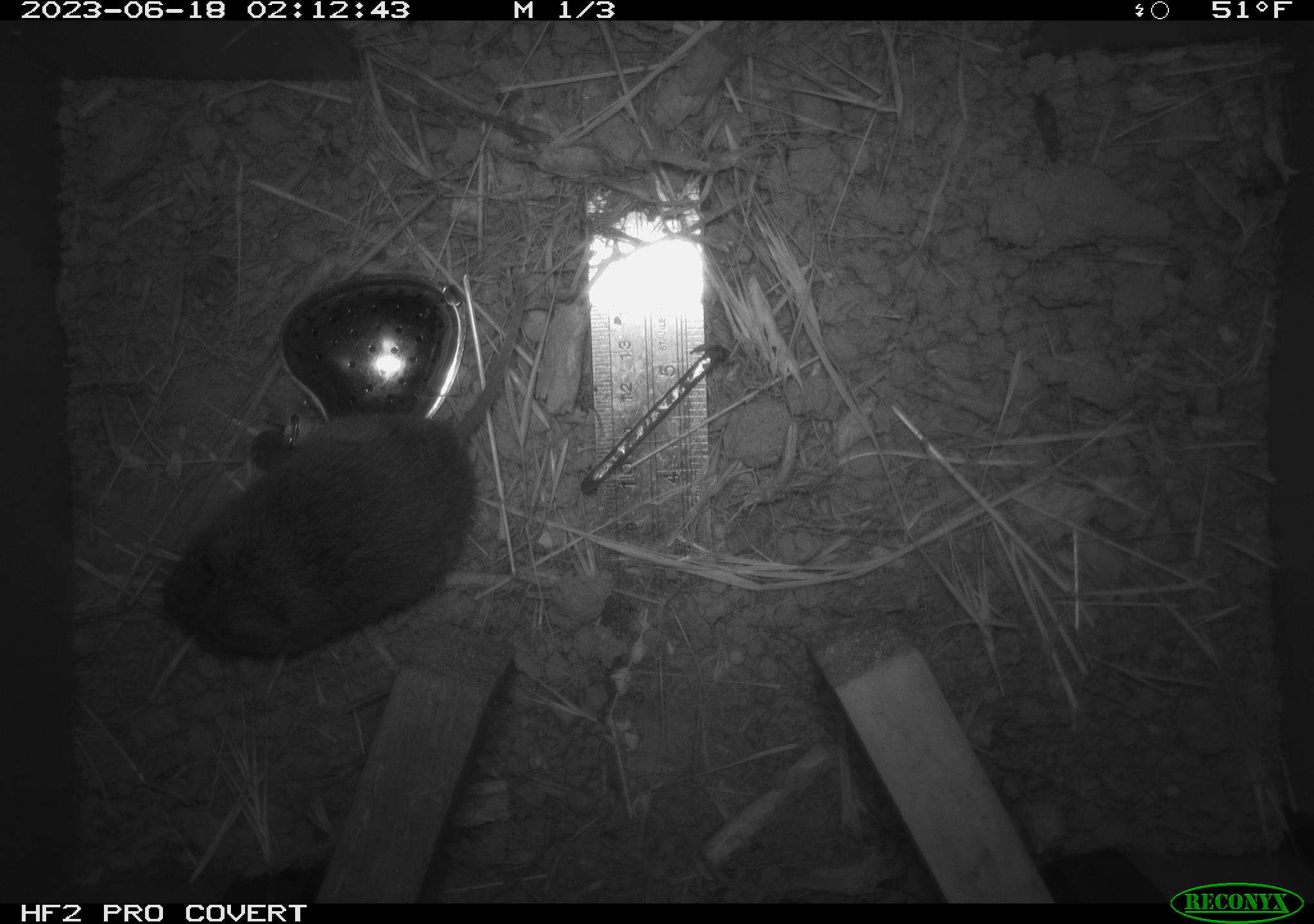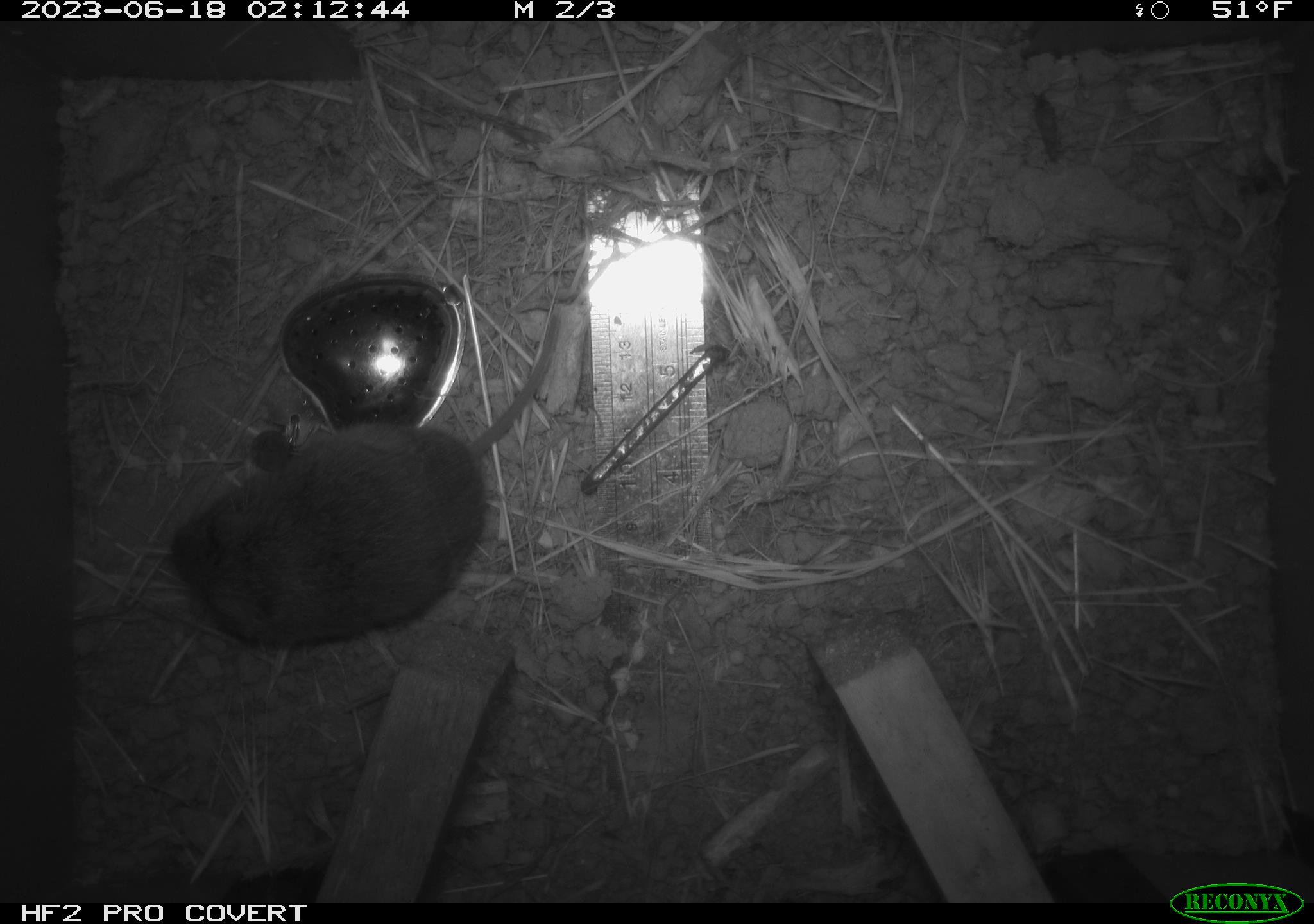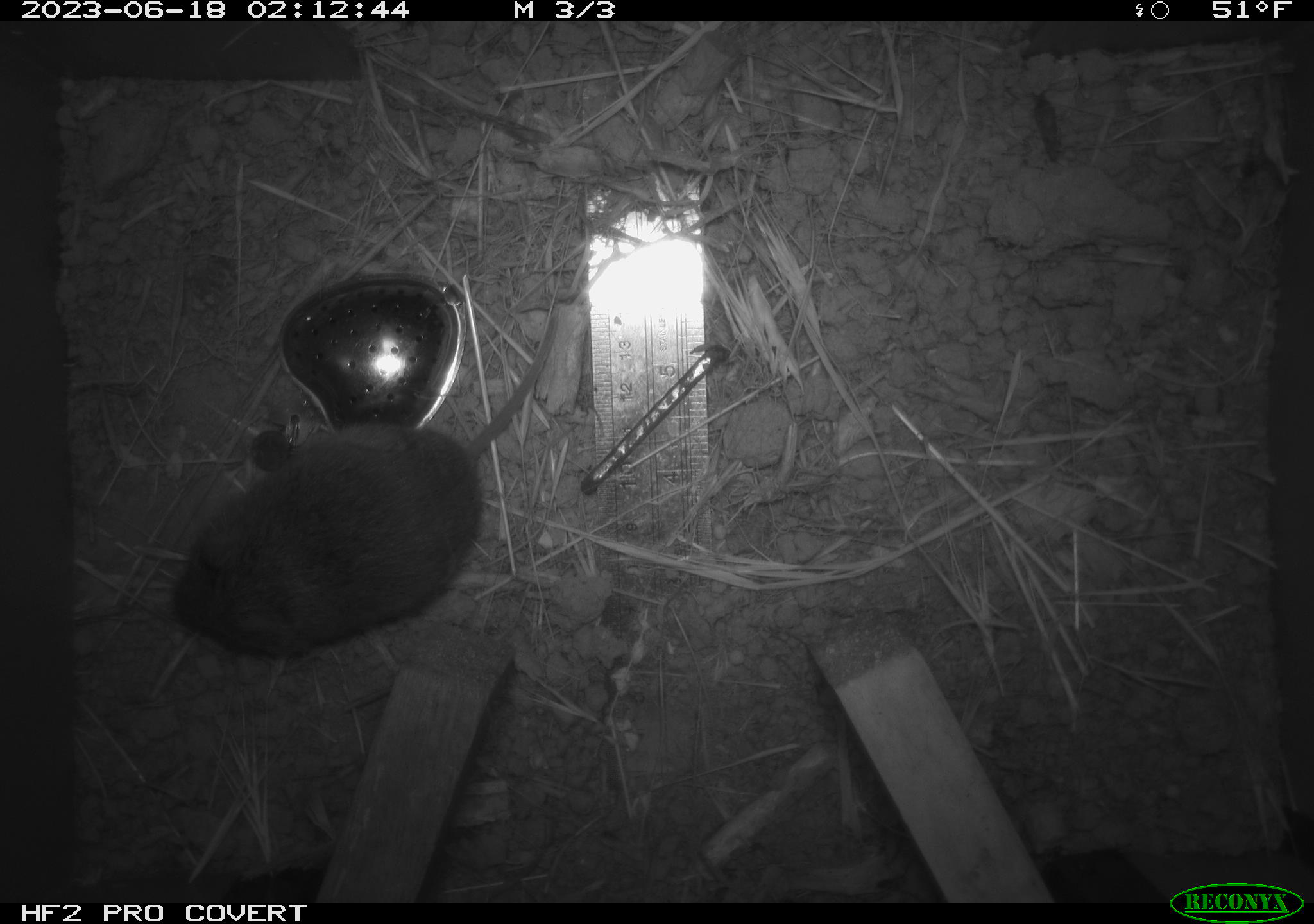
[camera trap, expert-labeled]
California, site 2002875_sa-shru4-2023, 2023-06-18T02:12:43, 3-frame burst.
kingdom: Animalia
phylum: Chordata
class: Mammalia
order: Rodentia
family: Cricetidae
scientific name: Arvicolinae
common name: voles, lemmings, and muskrats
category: arvicolinae subfamily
Arvicolinae subfamily (voles, lemmings, and muskrats) (Arvicolinae).